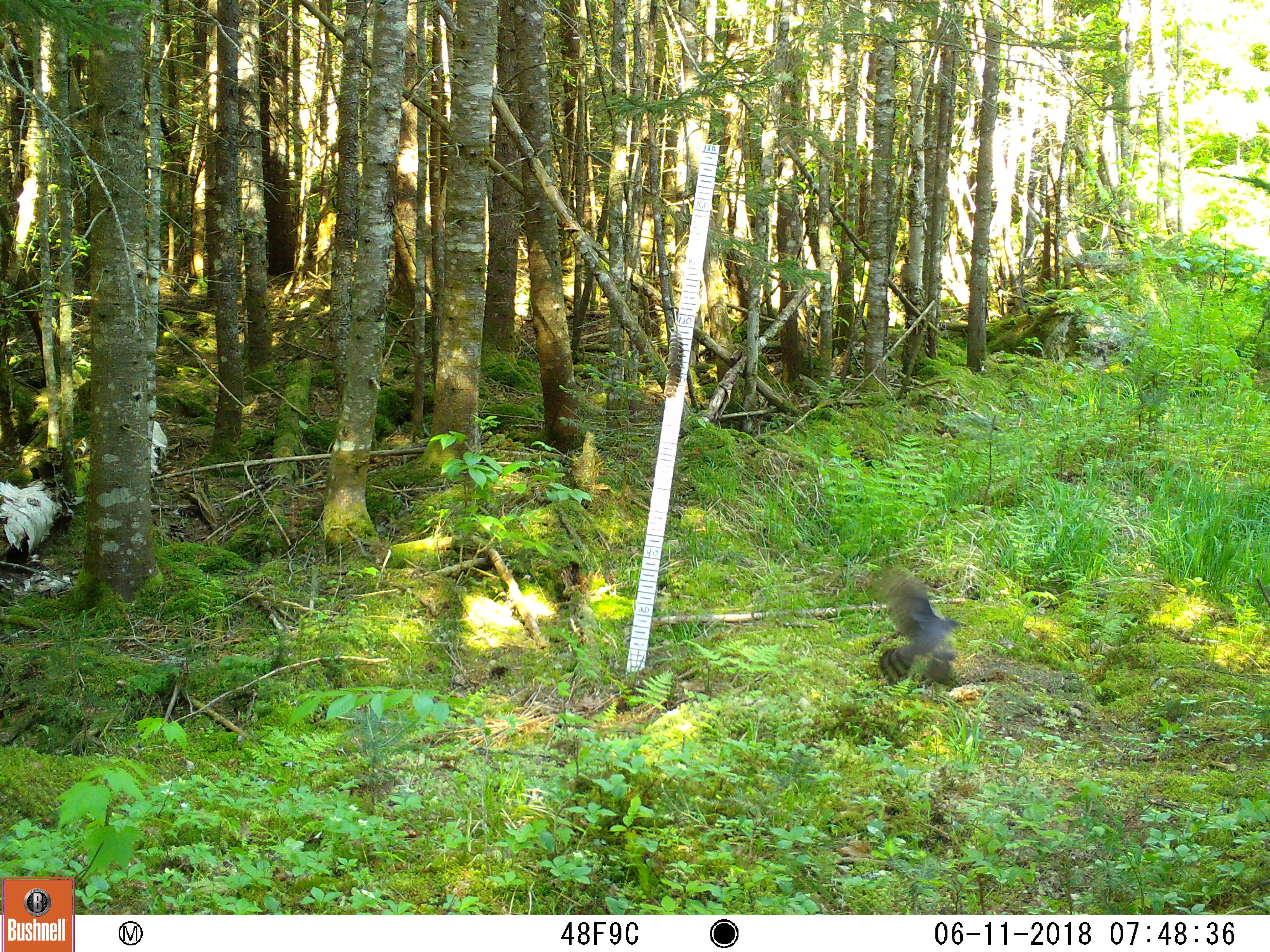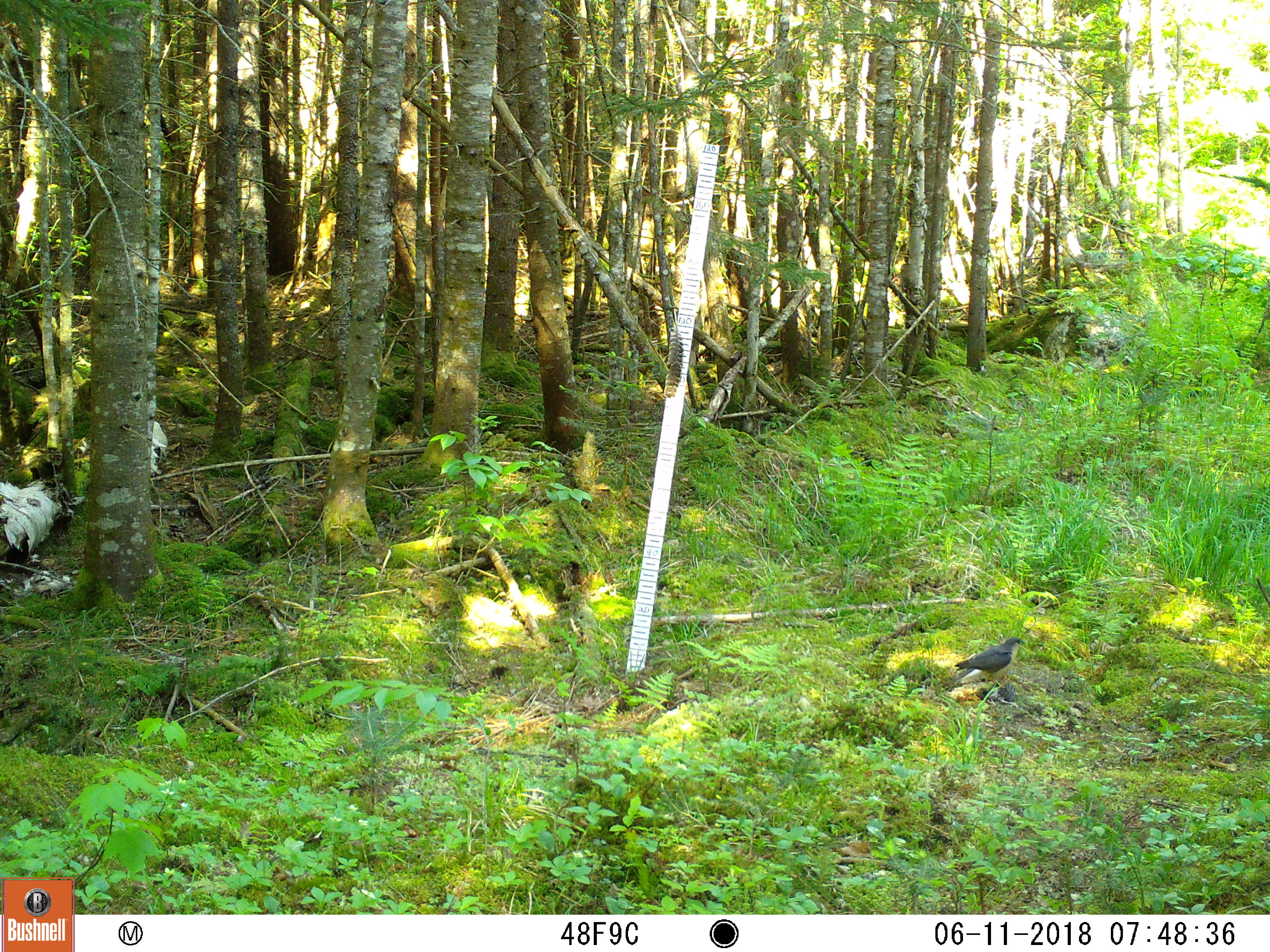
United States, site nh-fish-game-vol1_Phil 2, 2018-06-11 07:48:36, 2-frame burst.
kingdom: Animalia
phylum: Chordata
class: Aves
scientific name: Aves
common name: bird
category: bird sp.